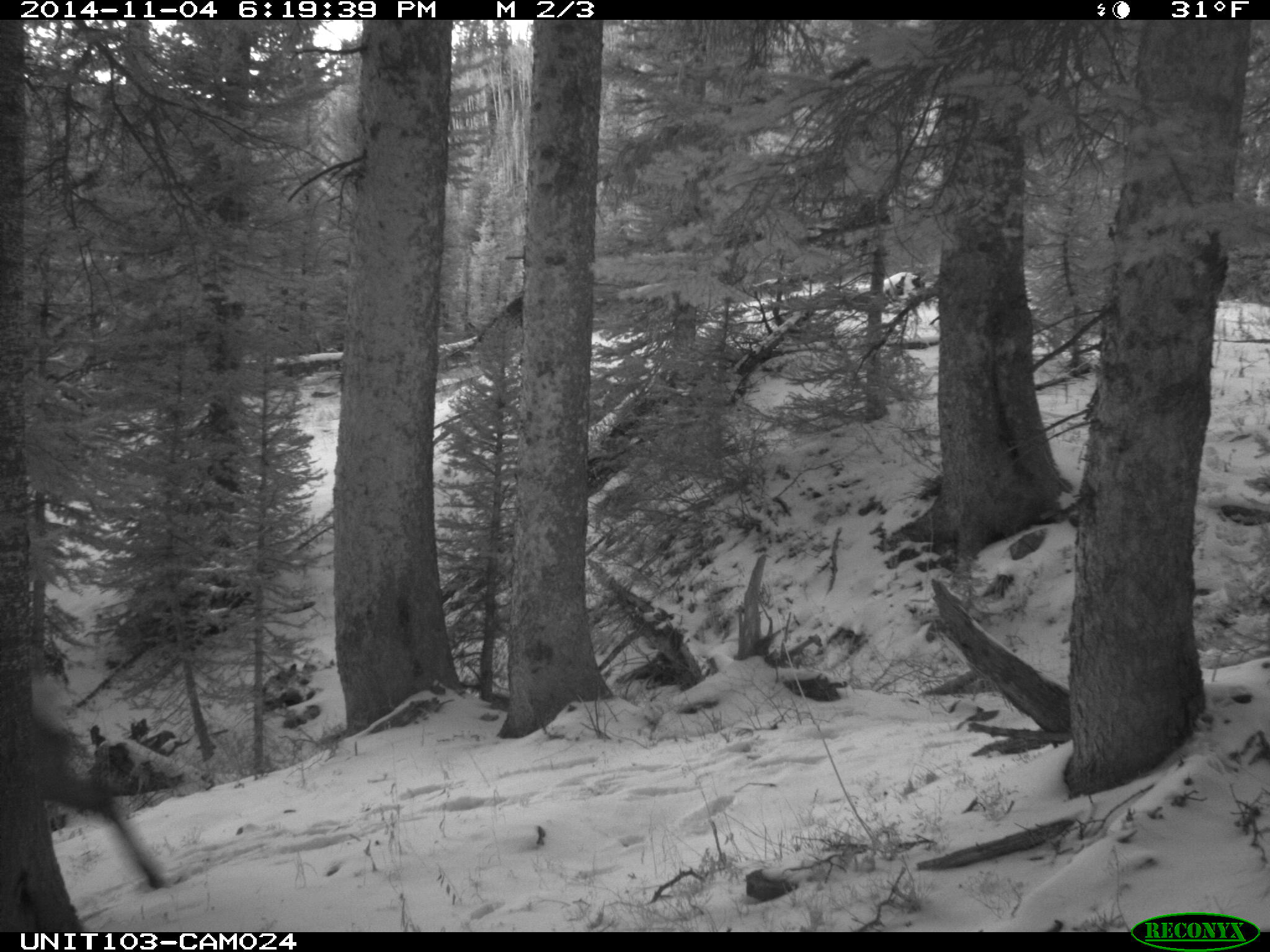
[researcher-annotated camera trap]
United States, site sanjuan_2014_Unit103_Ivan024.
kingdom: Animalia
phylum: Chordata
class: Mammalia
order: Artiodactyla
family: Cervidae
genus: Cervus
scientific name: Cervus elaphus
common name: red deer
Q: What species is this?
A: Cervus elaphus (red deer).